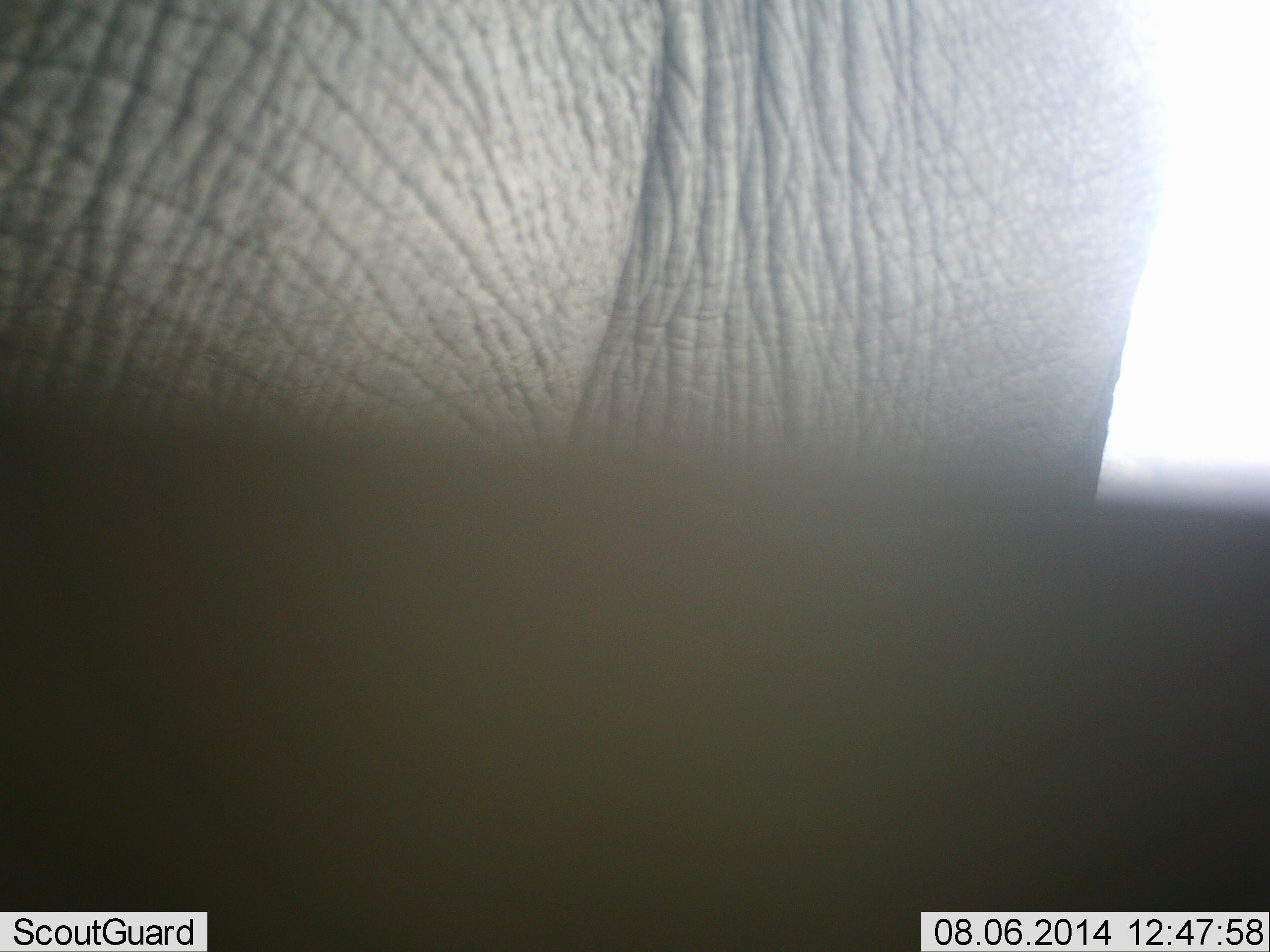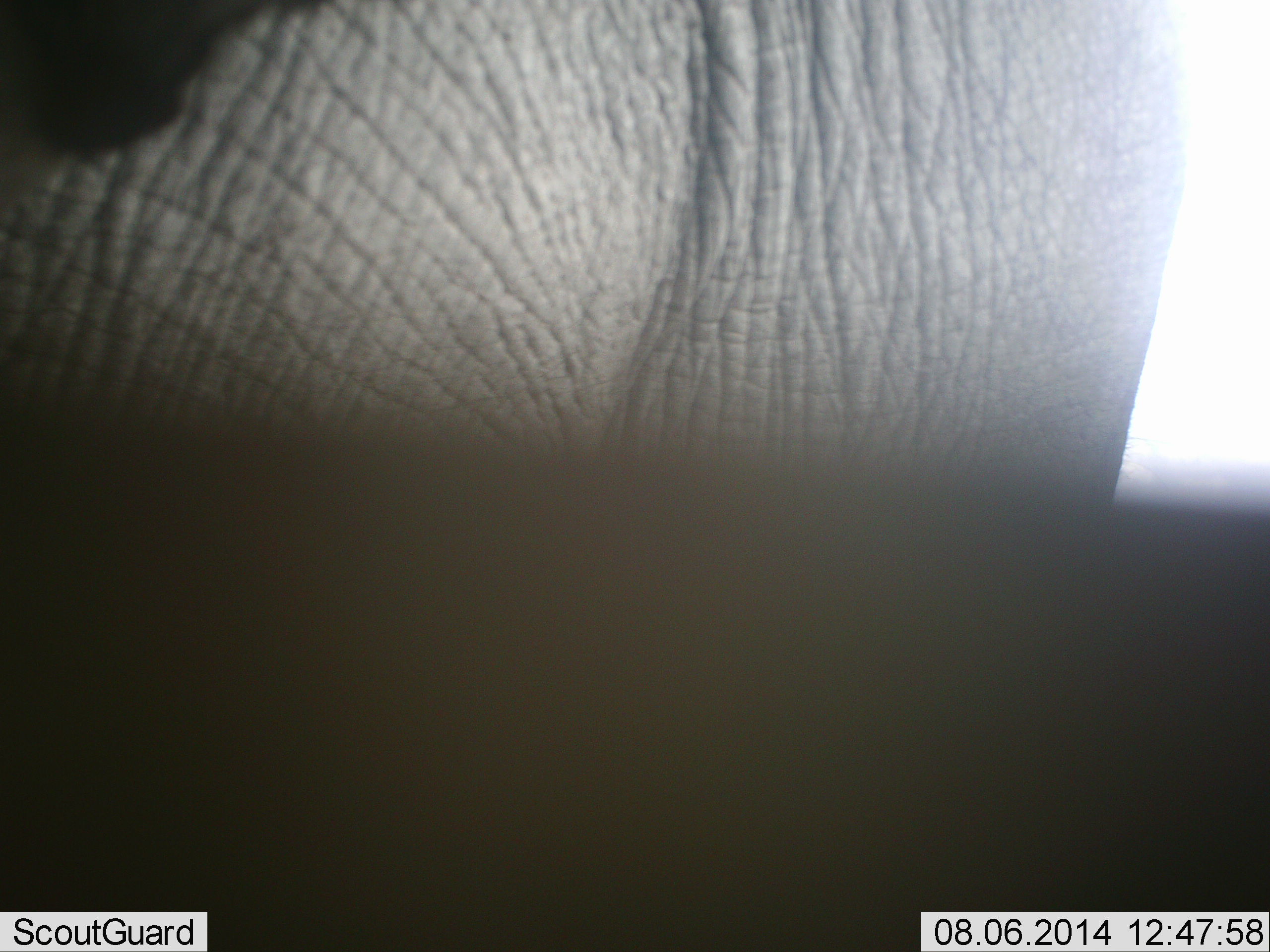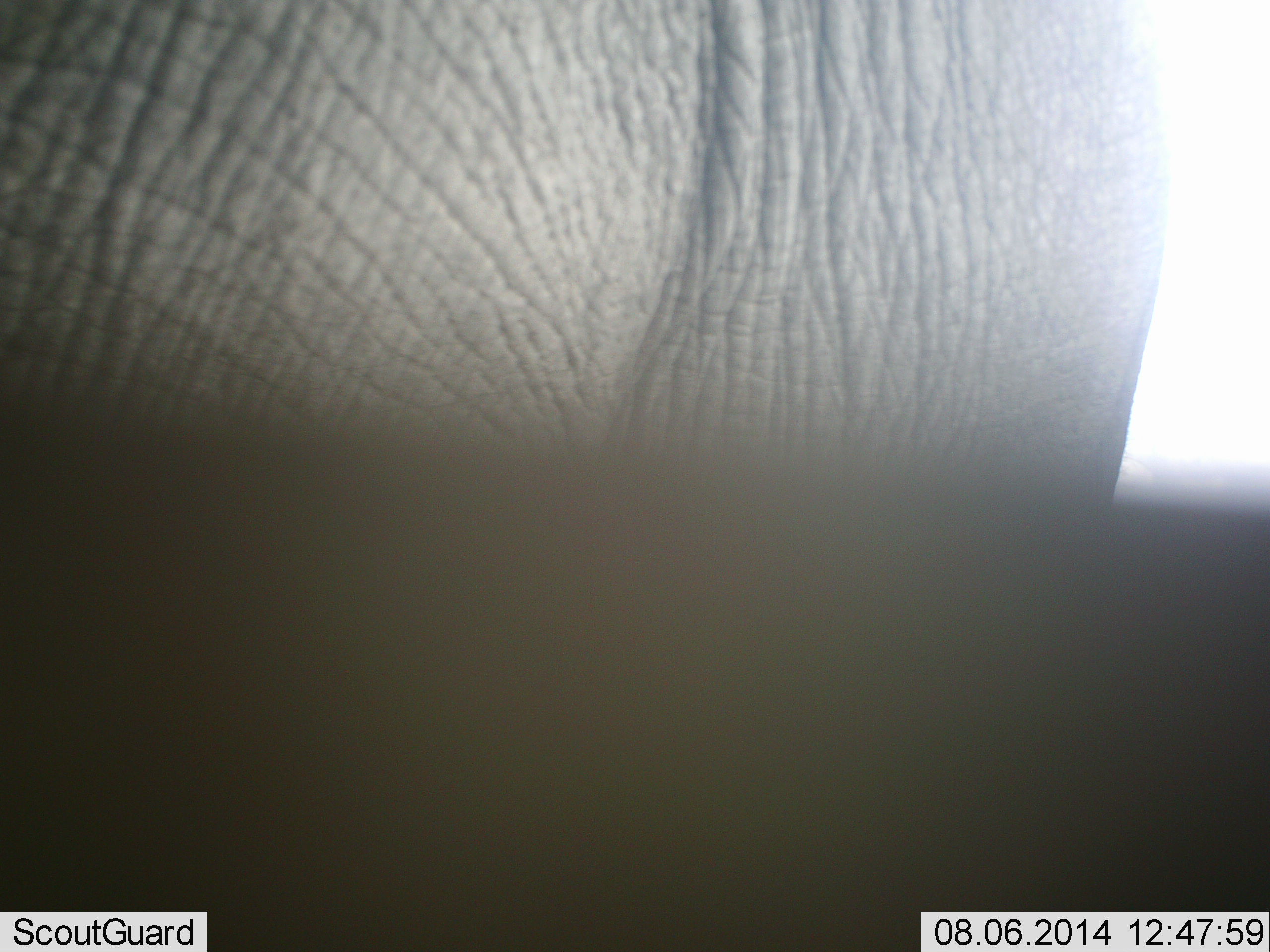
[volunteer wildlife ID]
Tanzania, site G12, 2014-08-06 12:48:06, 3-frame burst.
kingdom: Animalia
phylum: Chordata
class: Mammalia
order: Proboscidea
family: Elephantidae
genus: Loxodonta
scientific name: Loxodonta africana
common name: african bush elephant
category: elephant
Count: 1.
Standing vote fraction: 90%.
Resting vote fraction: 0%.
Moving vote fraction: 10%.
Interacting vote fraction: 0%.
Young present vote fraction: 0%.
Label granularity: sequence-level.